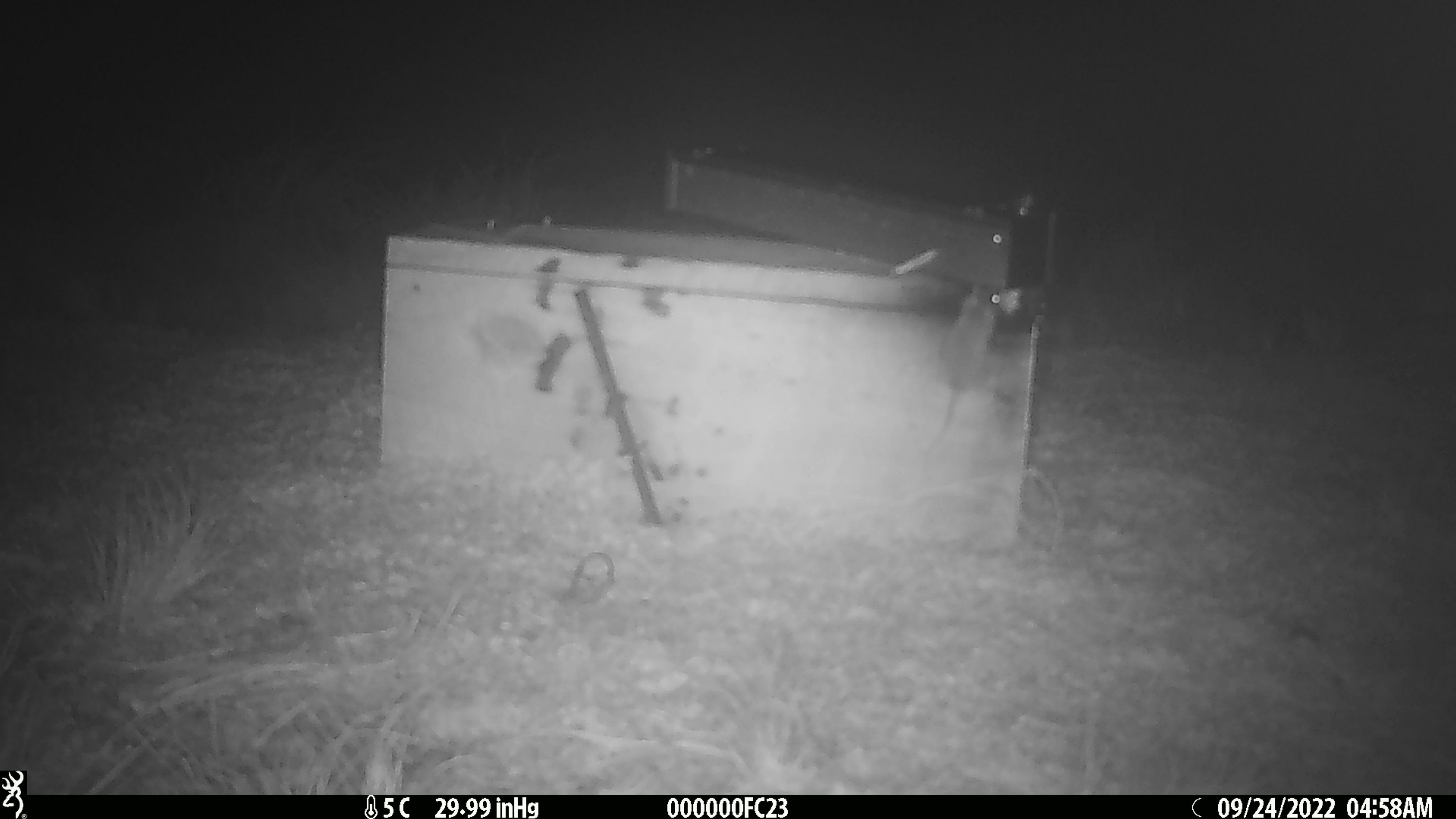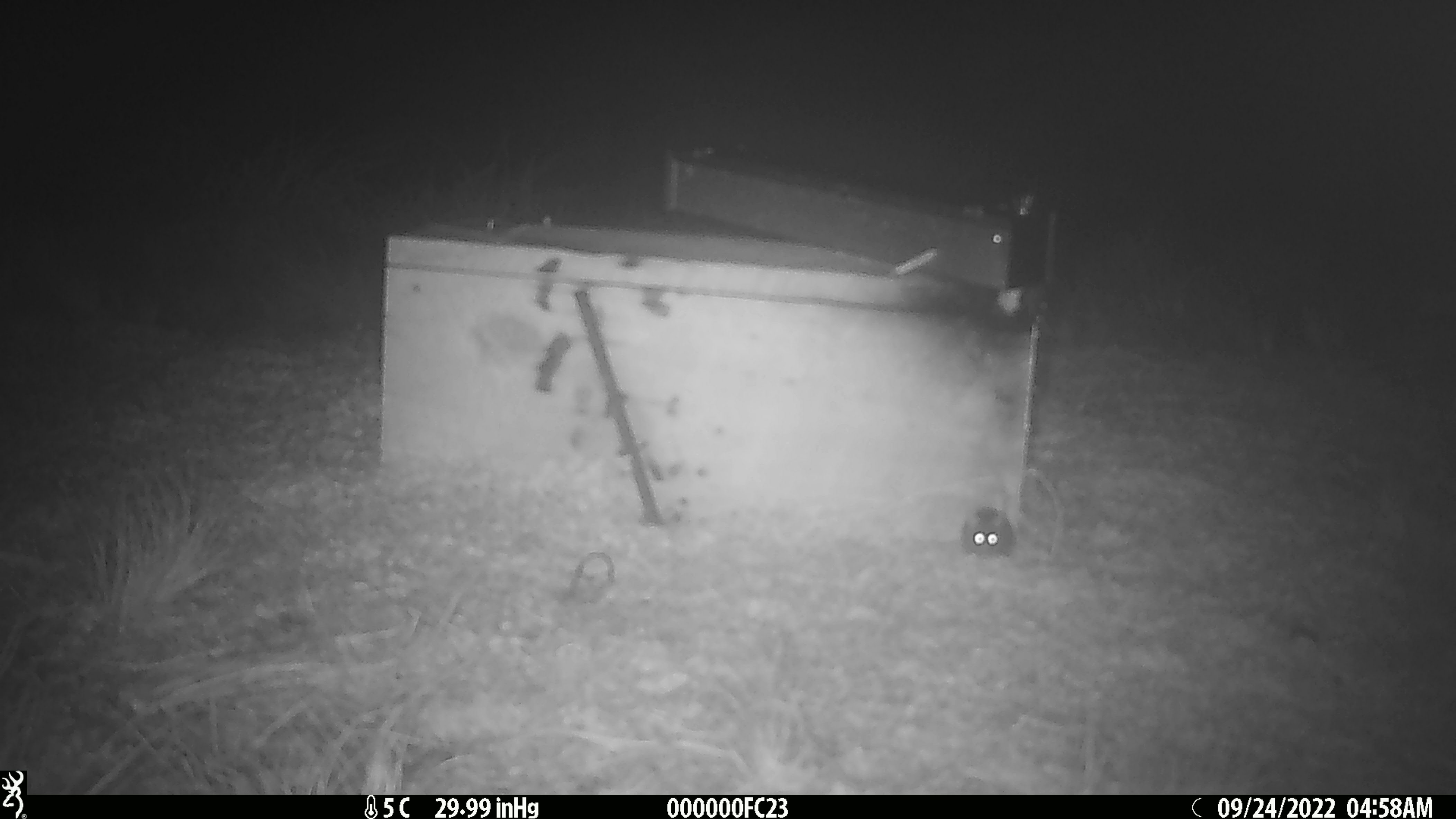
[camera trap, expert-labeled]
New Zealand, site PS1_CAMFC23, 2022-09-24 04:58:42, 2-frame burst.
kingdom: Animalia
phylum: Chordata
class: Mammalia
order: Rodentia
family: Muridae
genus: Mus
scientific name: Mus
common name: mouse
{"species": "mouse (Mus)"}